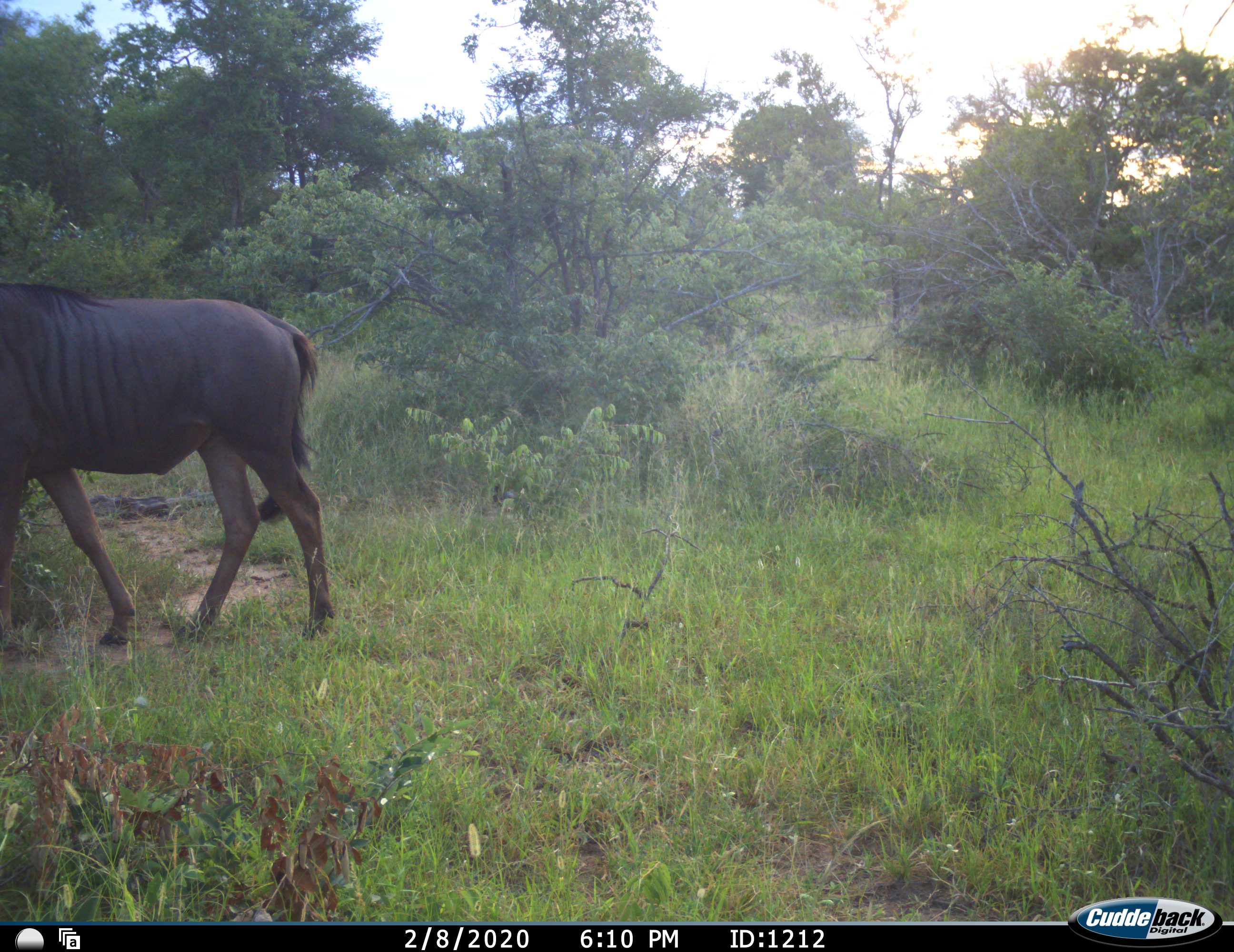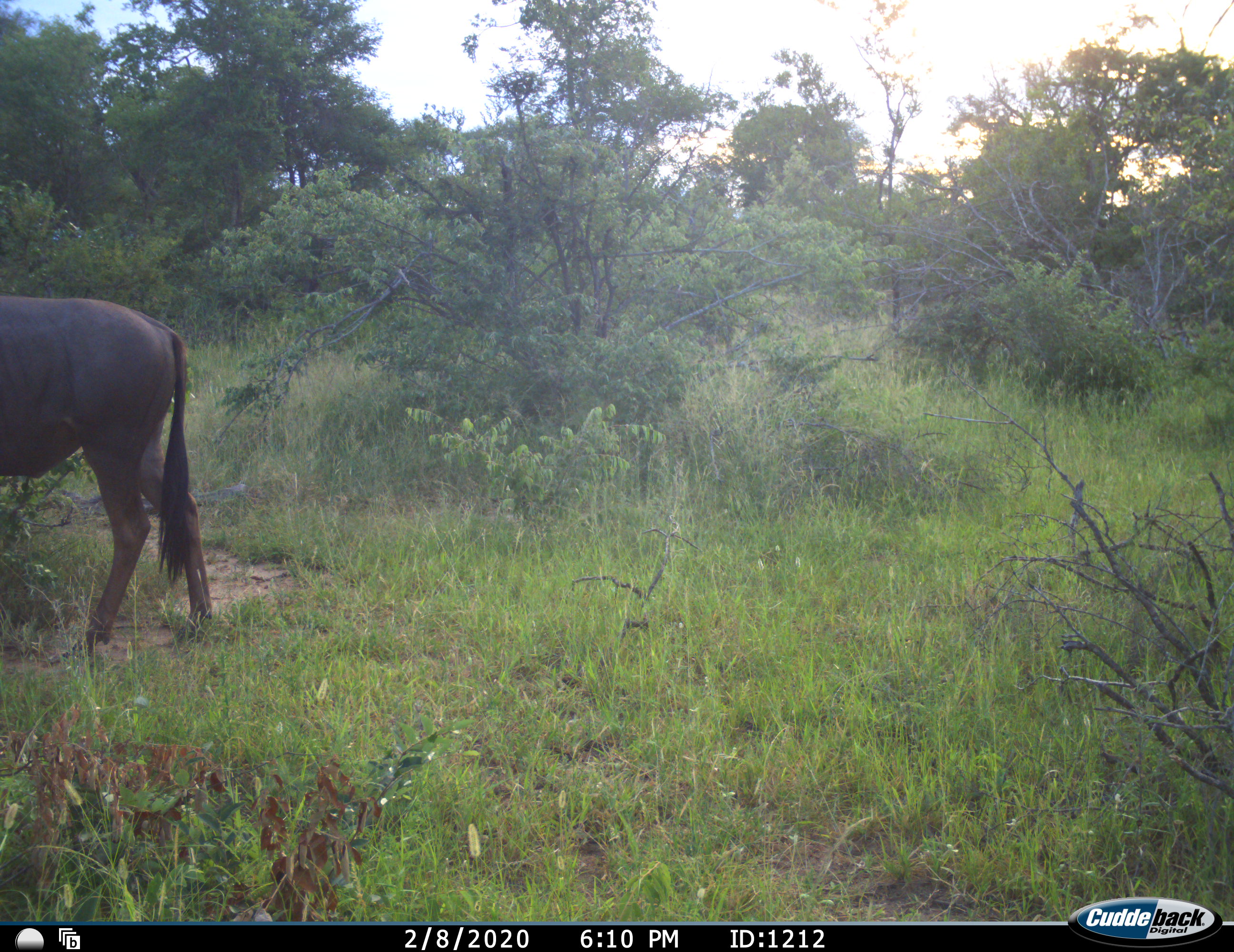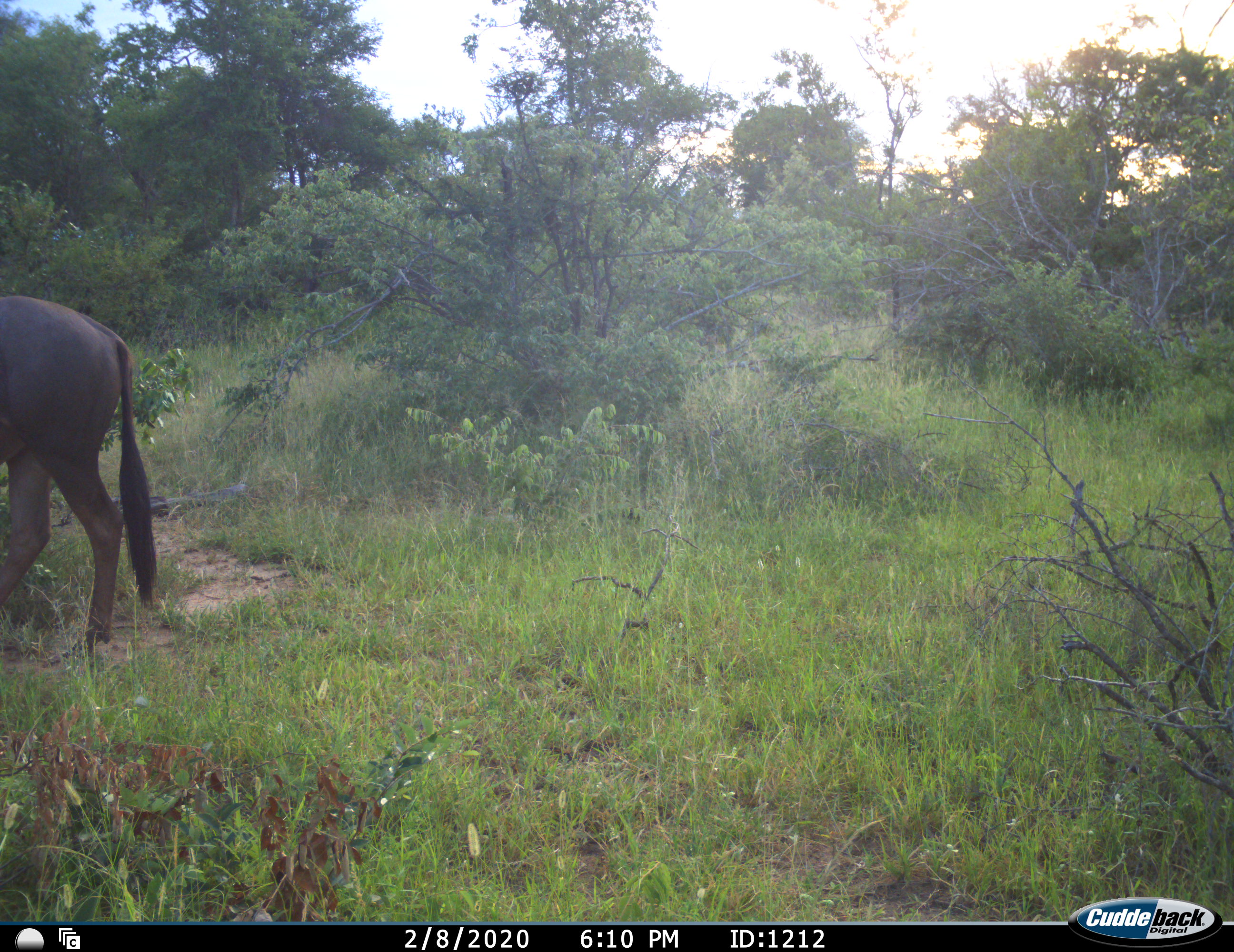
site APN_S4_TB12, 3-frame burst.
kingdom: Animalia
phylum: Chordata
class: Mammalia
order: Artiodactyla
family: Bovidae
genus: Connochaetes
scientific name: Connochaetes taurinus taurinus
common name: blue wildebeest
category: wildebeestblue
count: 1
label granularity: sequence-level